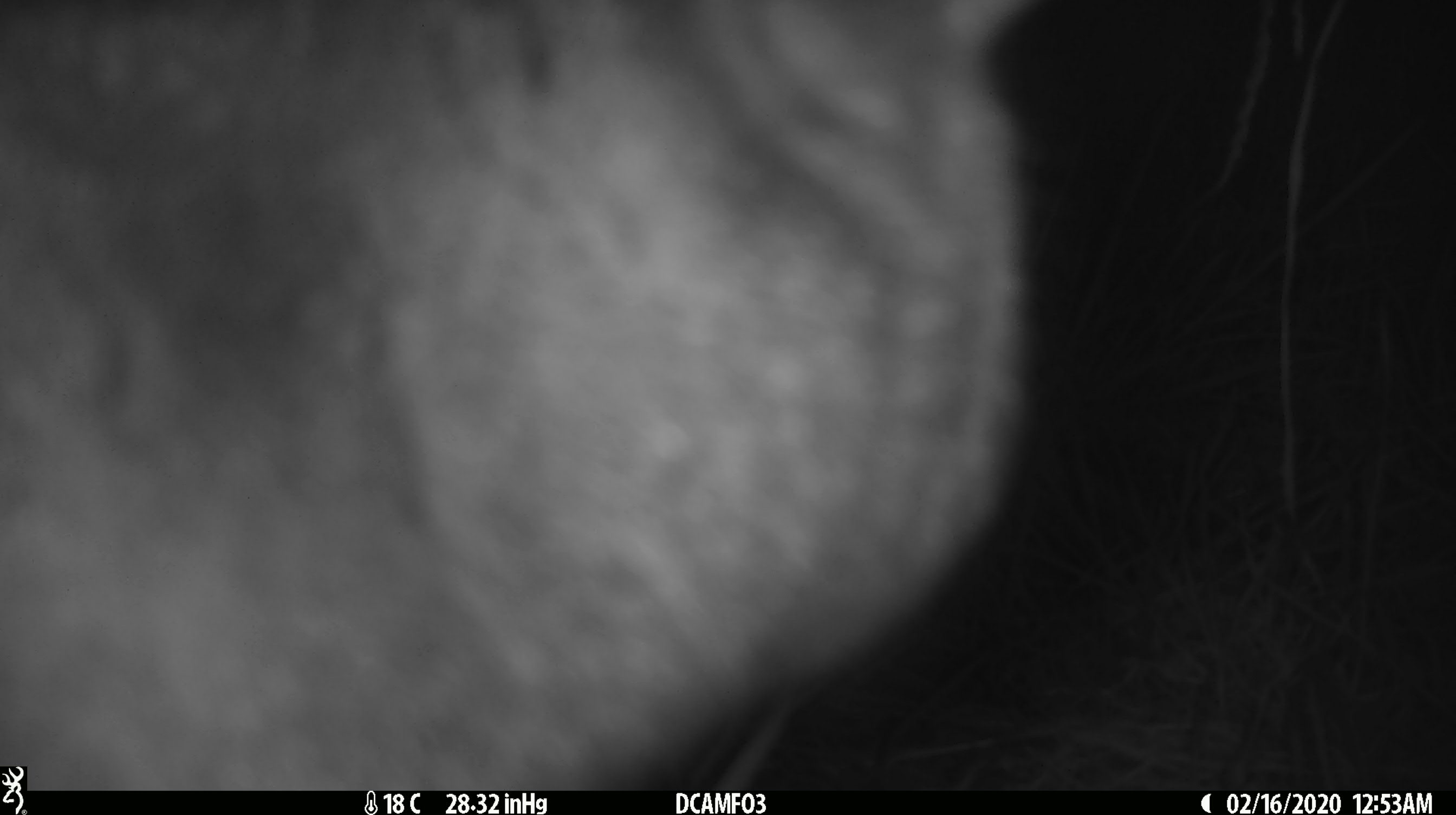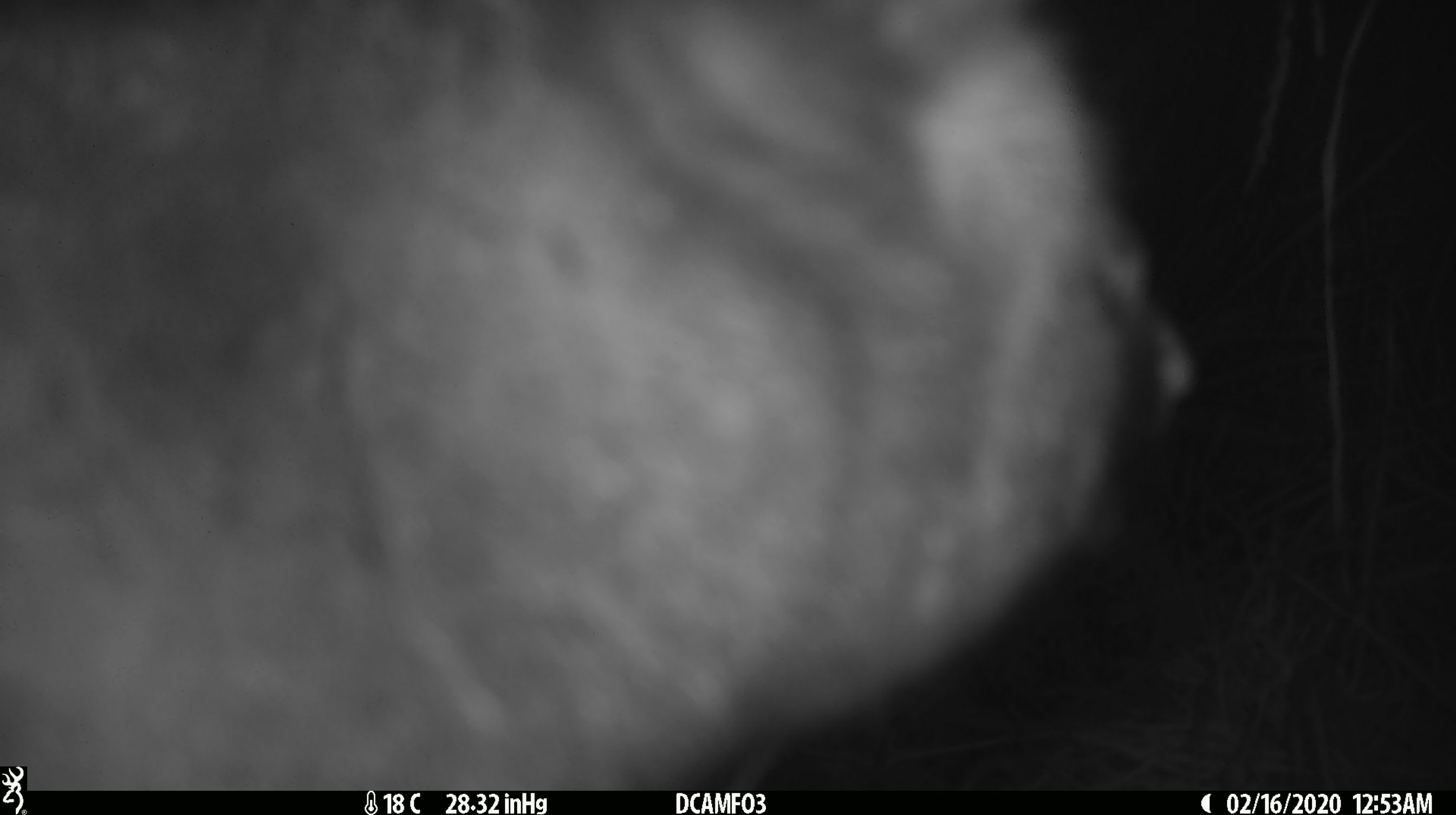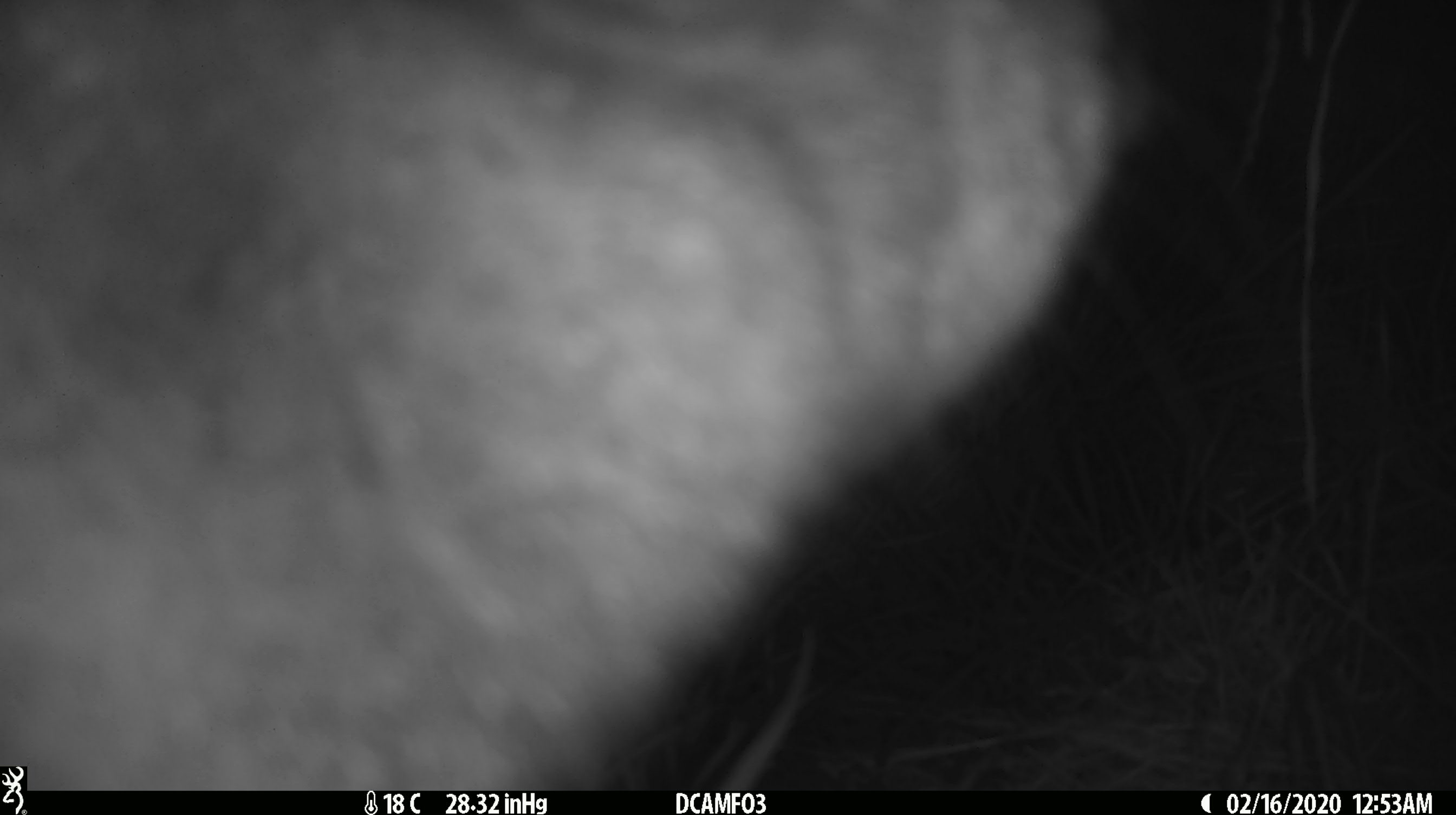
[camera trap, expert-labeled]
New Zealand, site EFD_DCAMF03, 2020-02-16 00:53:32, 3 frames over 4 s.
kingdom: Animalia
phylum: Chordata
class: Mammalia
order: Diprotodontia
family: Phalangeridae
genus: Trichosurus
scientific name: Trichosurus vulpecula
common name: common brushtail possum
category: possum